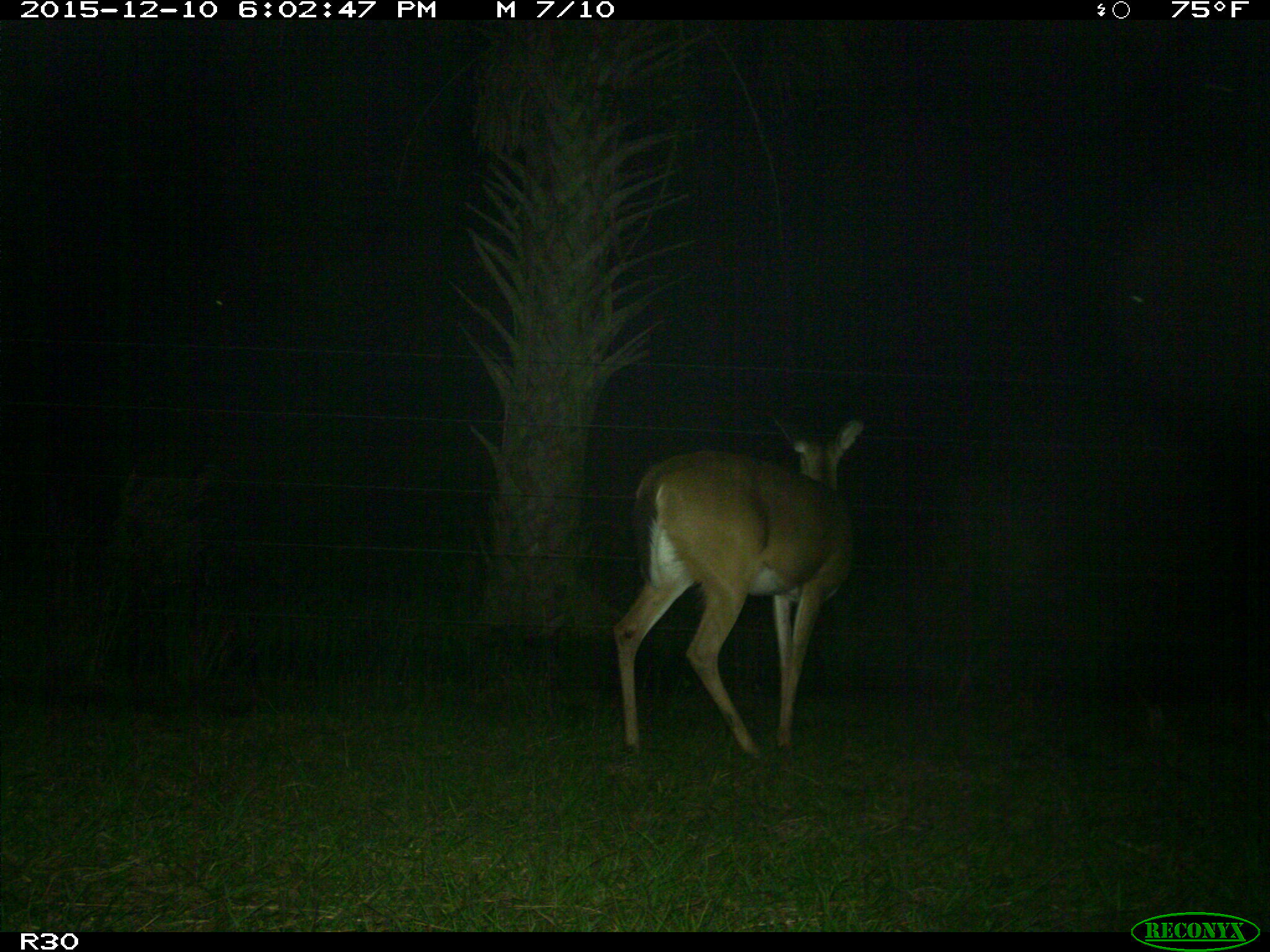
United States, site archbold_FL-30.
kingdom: Animalia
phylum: Chordata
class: Mammalia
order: Artiodactyla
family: Cervidae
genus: Odocoileus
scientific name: Odocoileus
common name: deer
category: unidentified deer